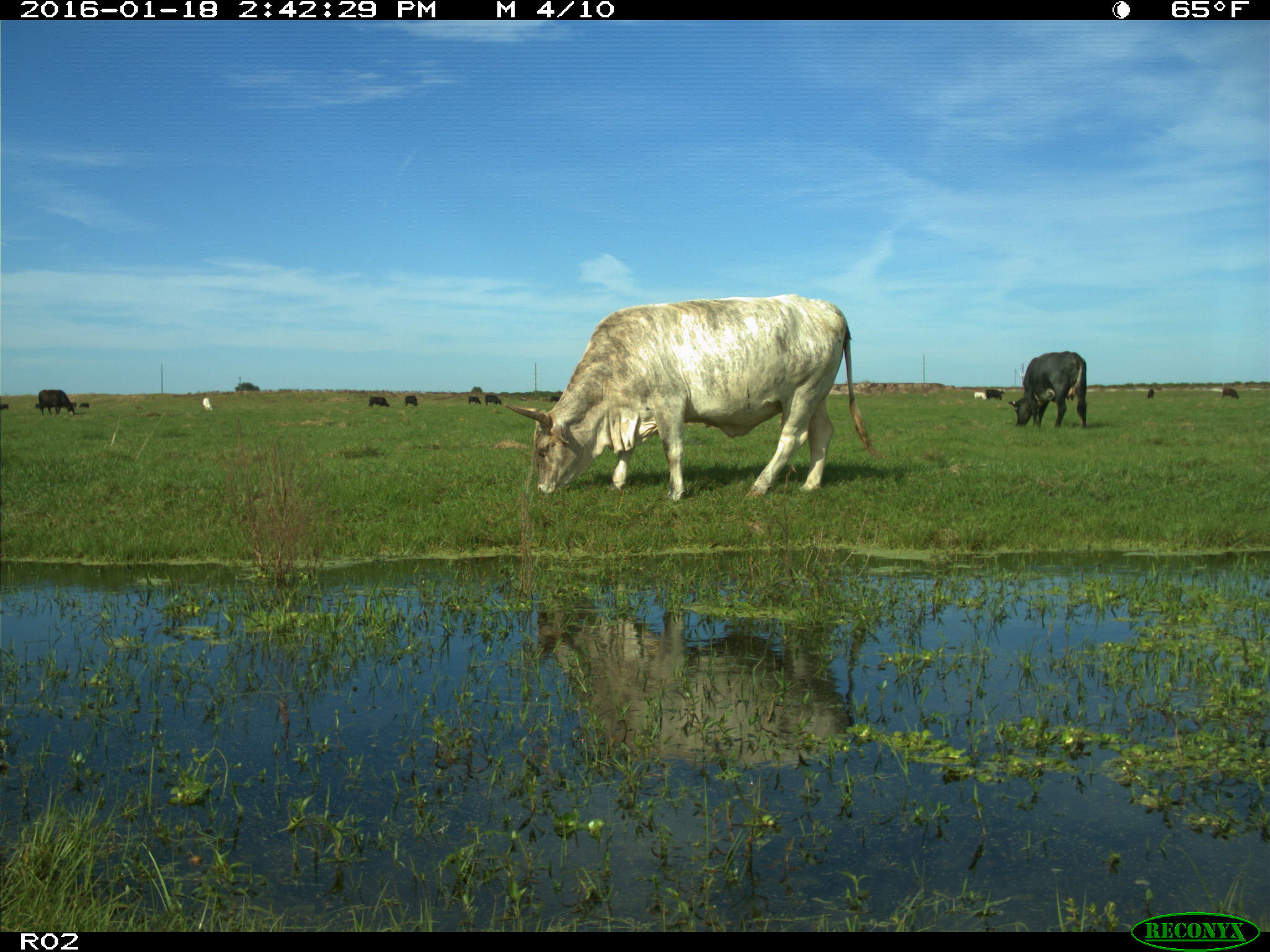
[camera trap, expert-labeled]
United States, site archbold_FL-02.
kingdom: Animalia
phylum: Chordata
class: Mammalia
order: Artiodactyla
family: Bovidae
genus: Bos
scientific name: Bos taurus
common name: domestic cow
Bos taurus (domestic cow).